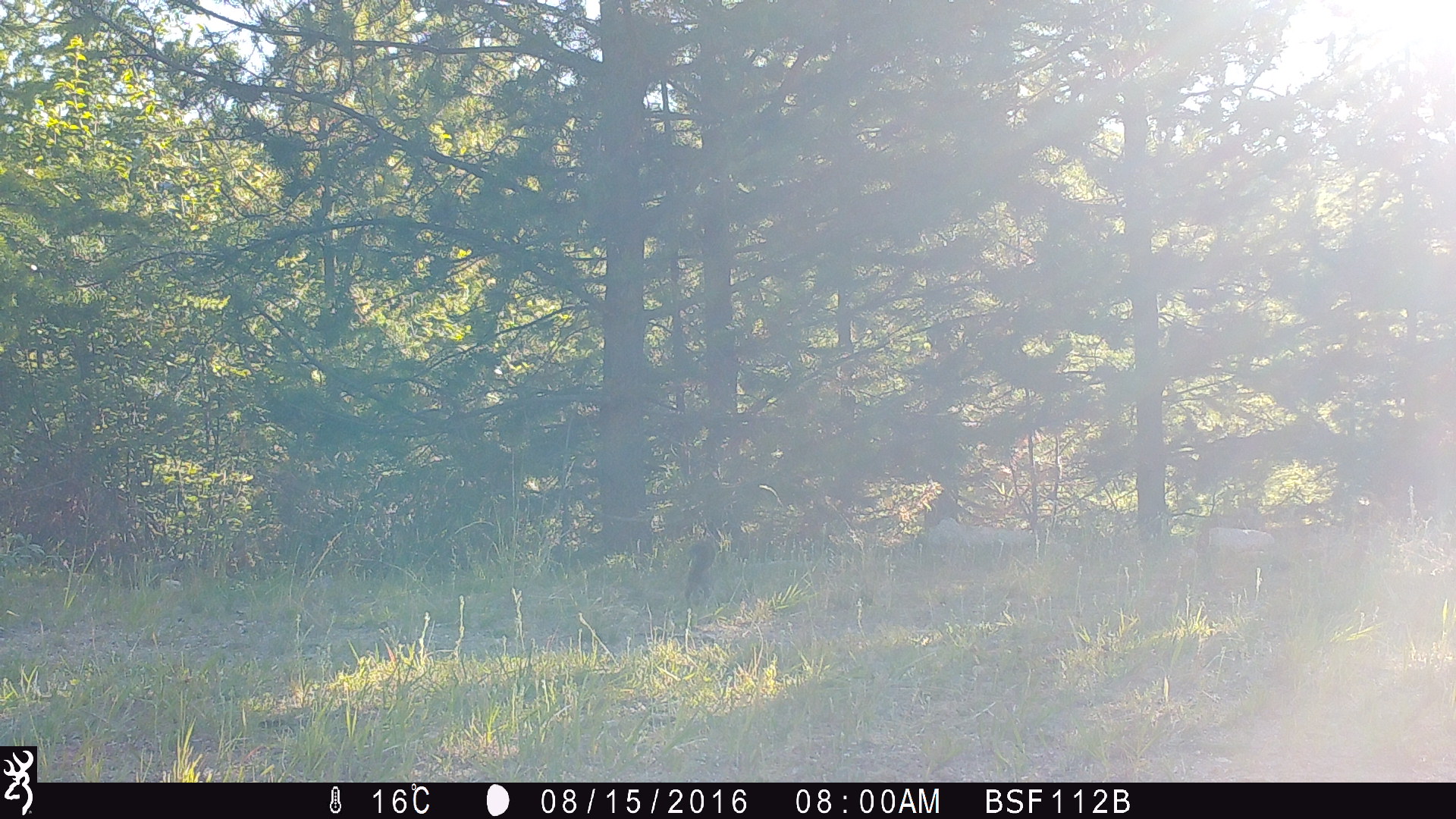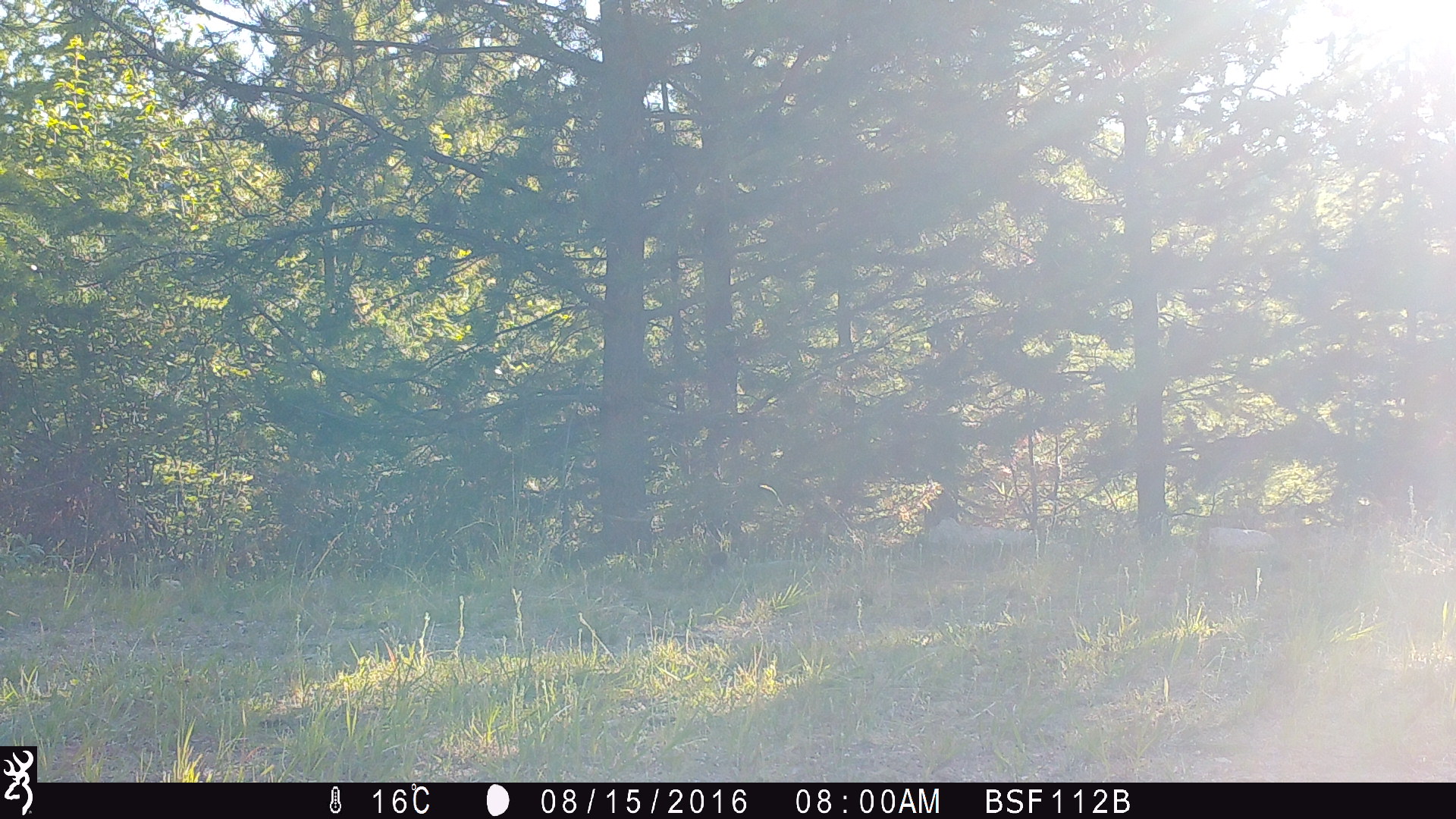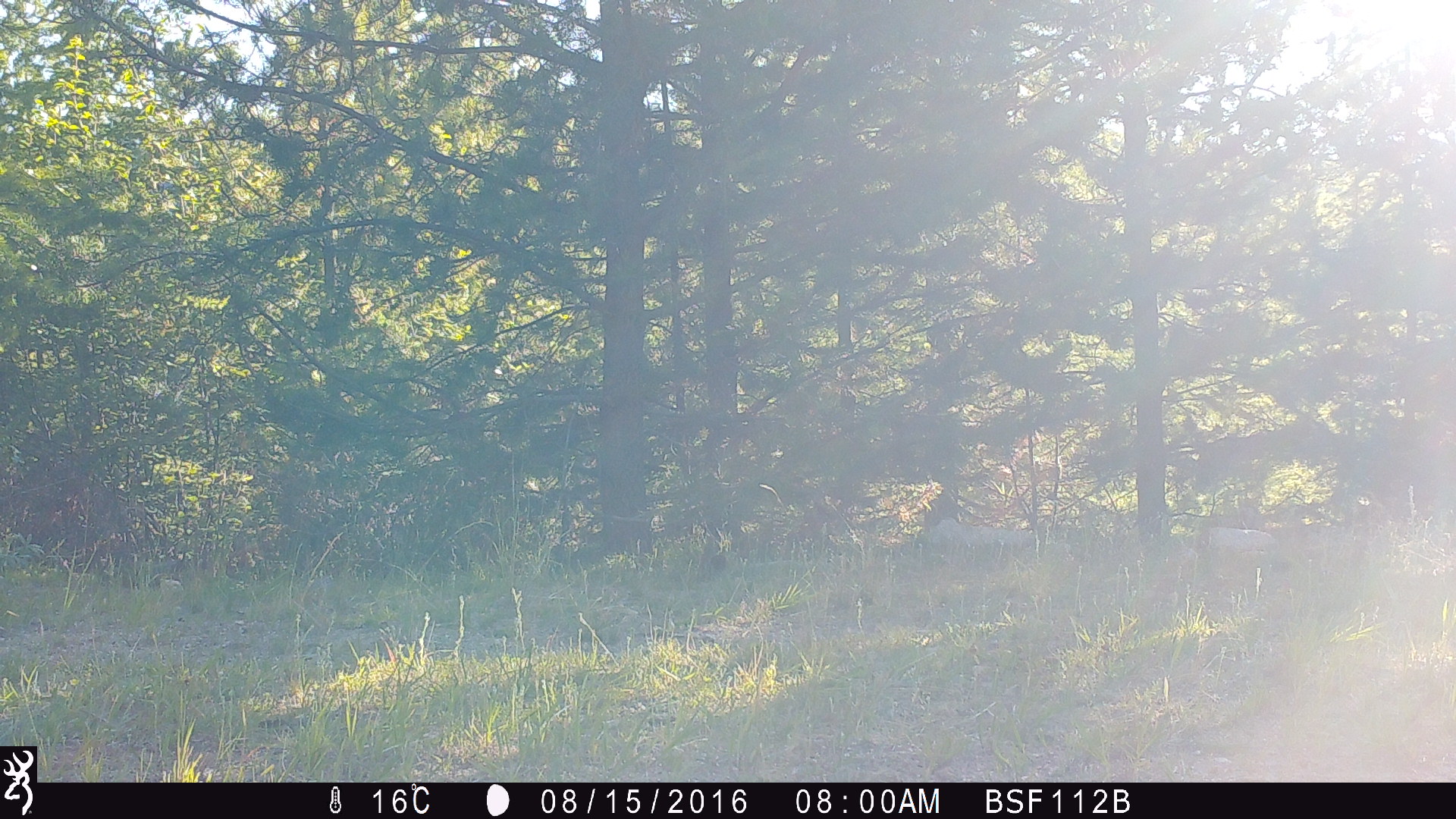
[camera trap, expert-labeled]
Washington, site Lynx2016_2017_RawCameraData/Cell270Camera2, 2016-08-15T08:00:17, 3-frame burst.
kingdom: Animalia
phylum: Chordata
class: Mammalia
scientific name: Mammalia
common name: small mammal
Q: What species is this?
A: Small mammal (Mammalia).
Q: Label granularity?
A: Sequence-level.